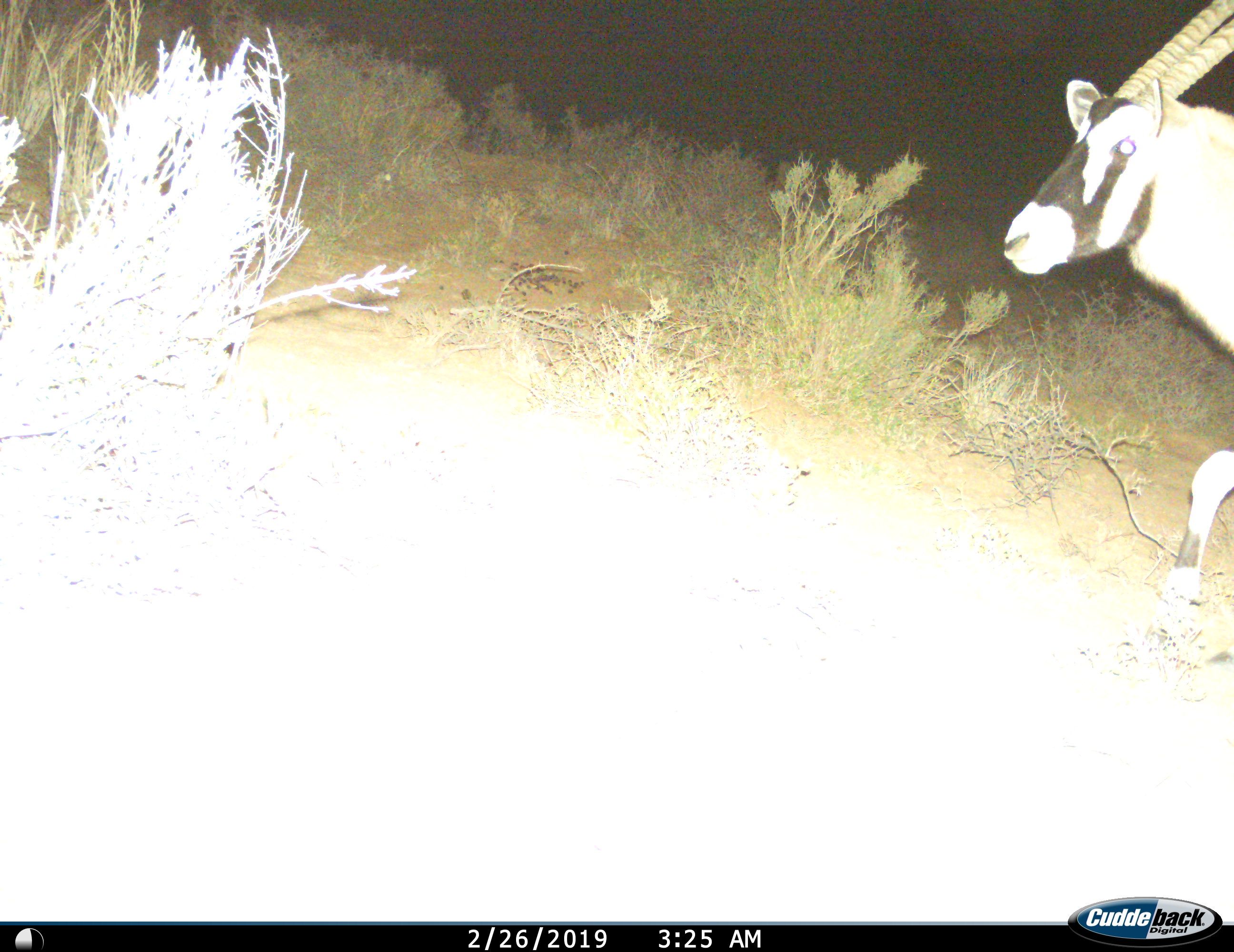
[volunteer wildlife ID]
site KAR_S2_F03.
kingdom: Animalia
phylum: Chordata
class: Mammalia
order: Artiodactyla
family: Bovidae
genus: Oryx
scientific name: Oryx gazella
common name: gemsbok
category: oryx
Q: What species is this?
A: Oryx (gemsbok) (Oryx gazella).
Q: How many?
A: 1.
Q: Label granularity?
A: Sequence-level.